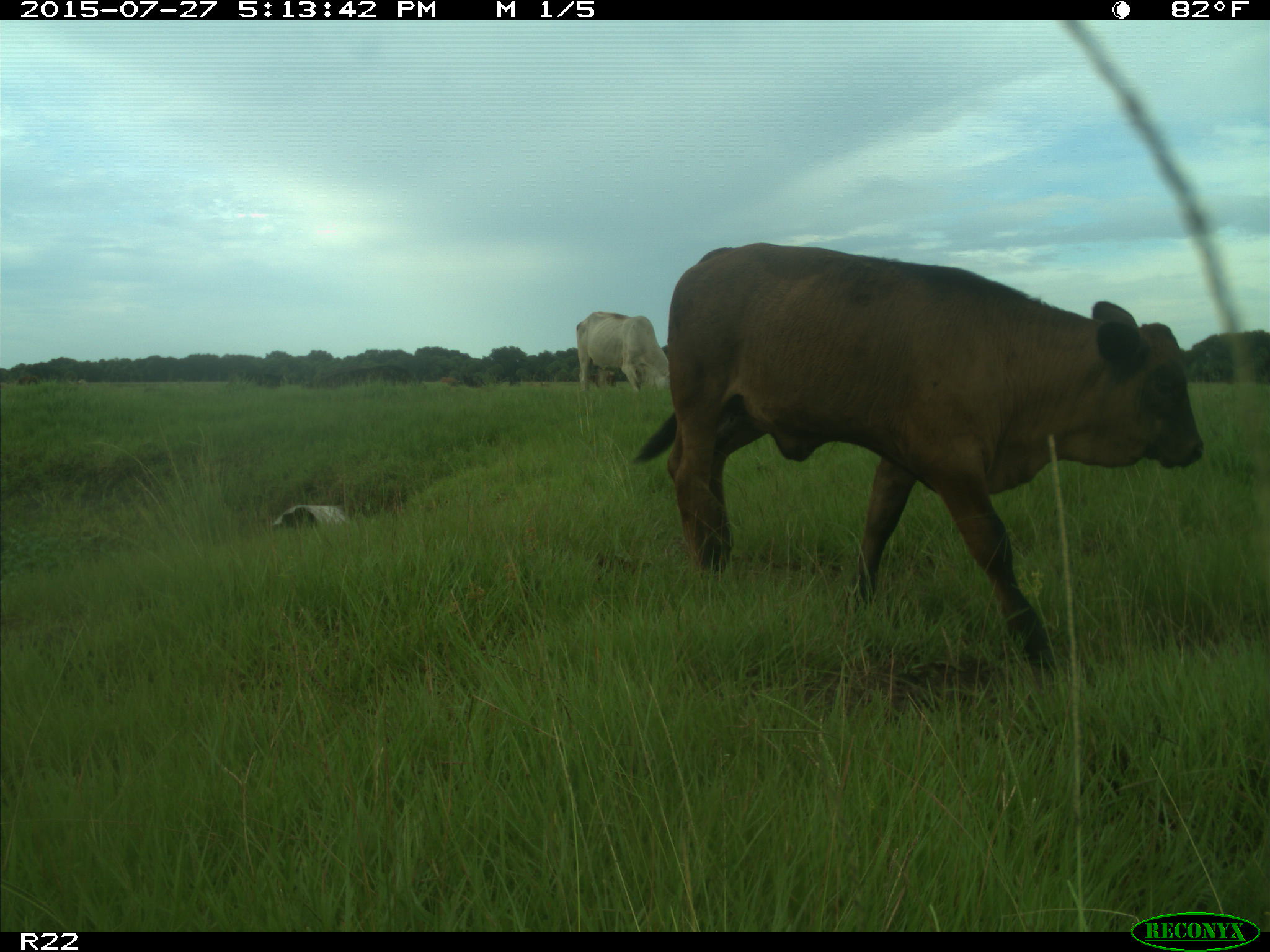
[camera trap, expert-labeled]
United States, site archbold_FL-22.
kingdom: Animalia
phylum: Chordata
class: Mammalia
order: Artiodactyla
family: Bovidae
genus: Bos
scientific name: Bos taurus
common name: domestic cow